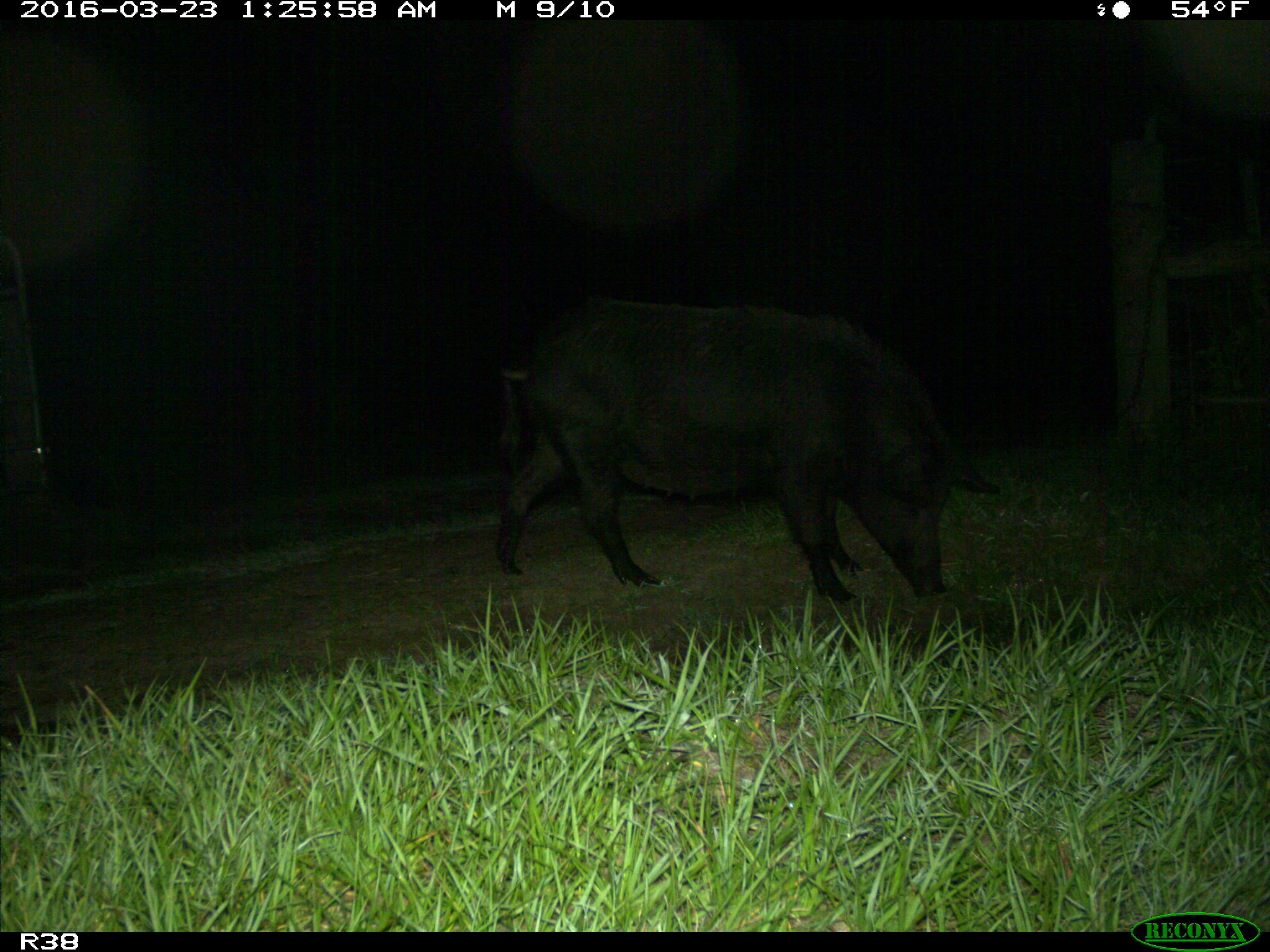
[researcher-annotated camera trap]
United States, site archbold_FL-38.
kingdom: Animalia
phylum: Chordata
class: Mammalia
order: Artiodactyla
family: Suidae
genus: Sus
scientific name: Sus scrofa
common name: wild boar